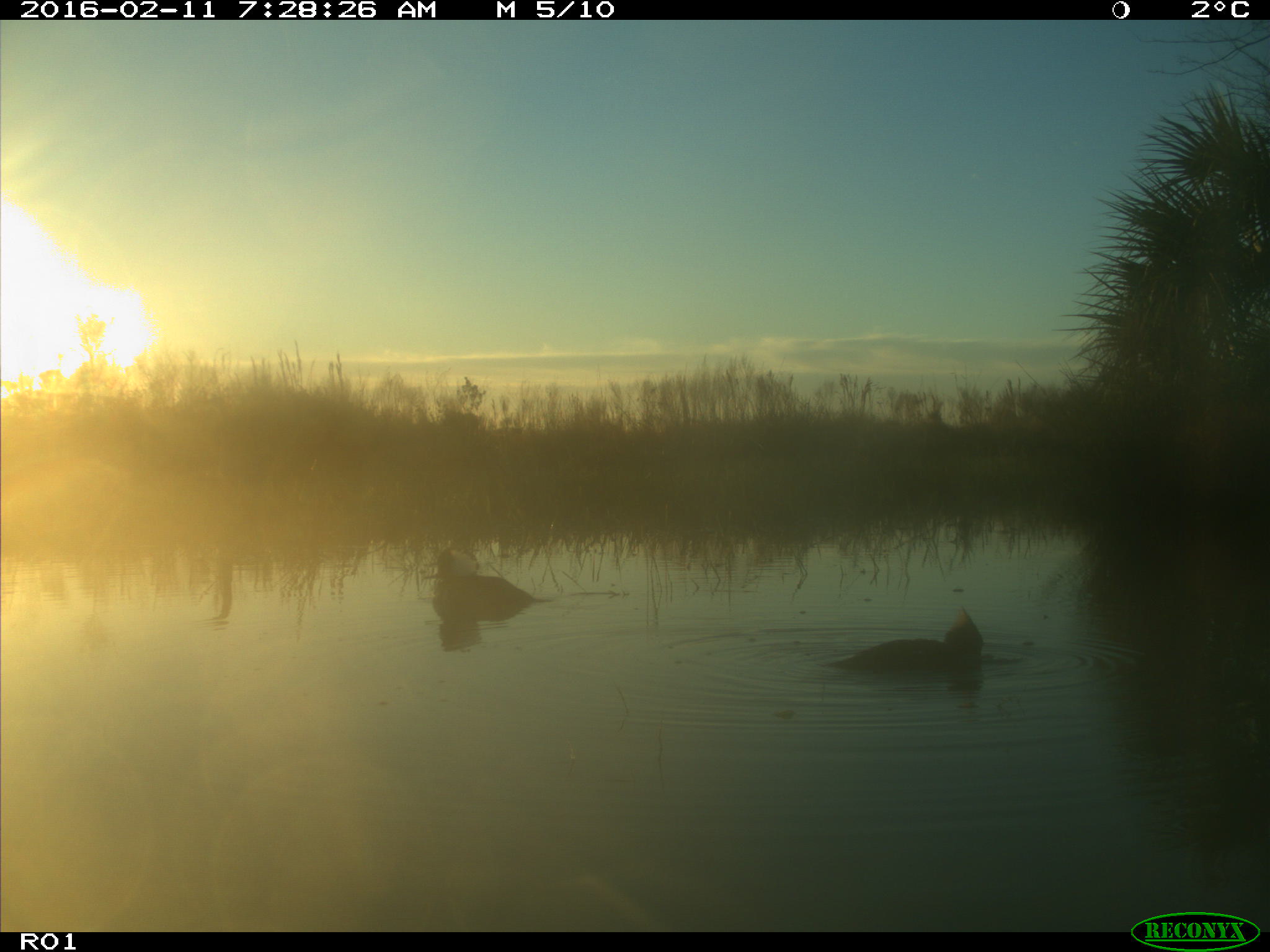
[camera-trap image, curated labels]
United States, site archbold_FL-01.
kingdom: Animalia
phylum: Chordata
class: Aves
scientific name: Aves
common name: birds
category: unidentified bird